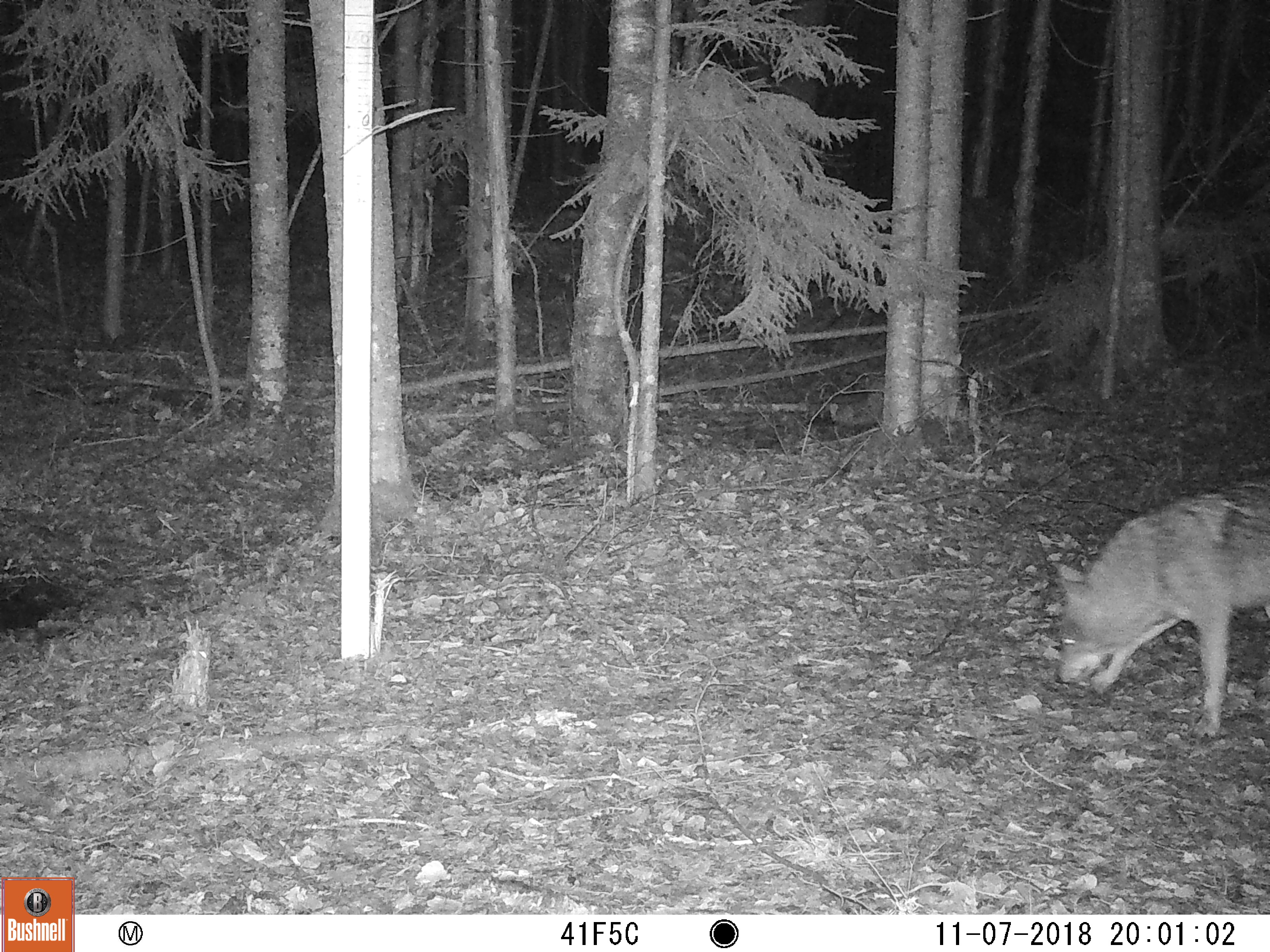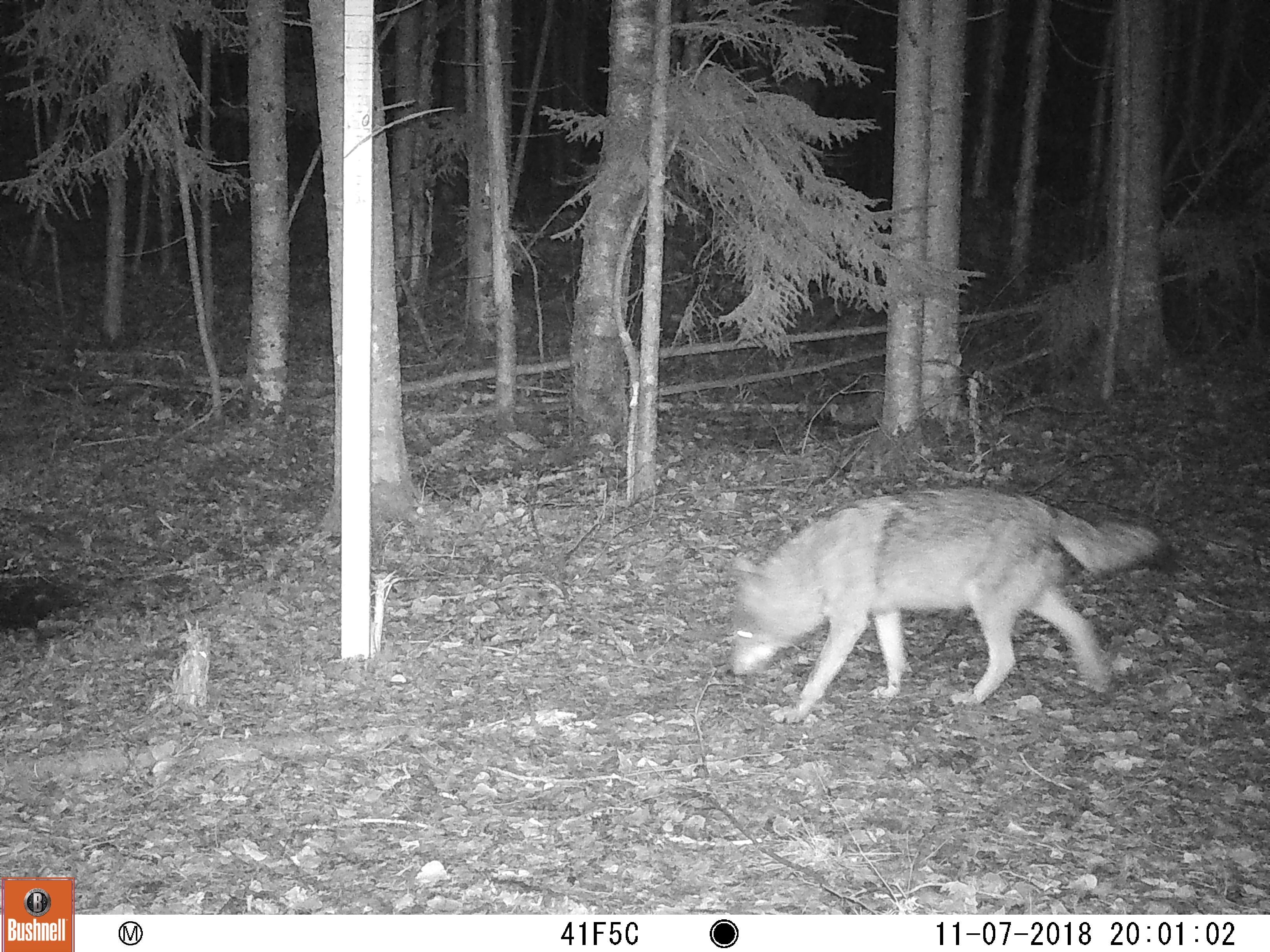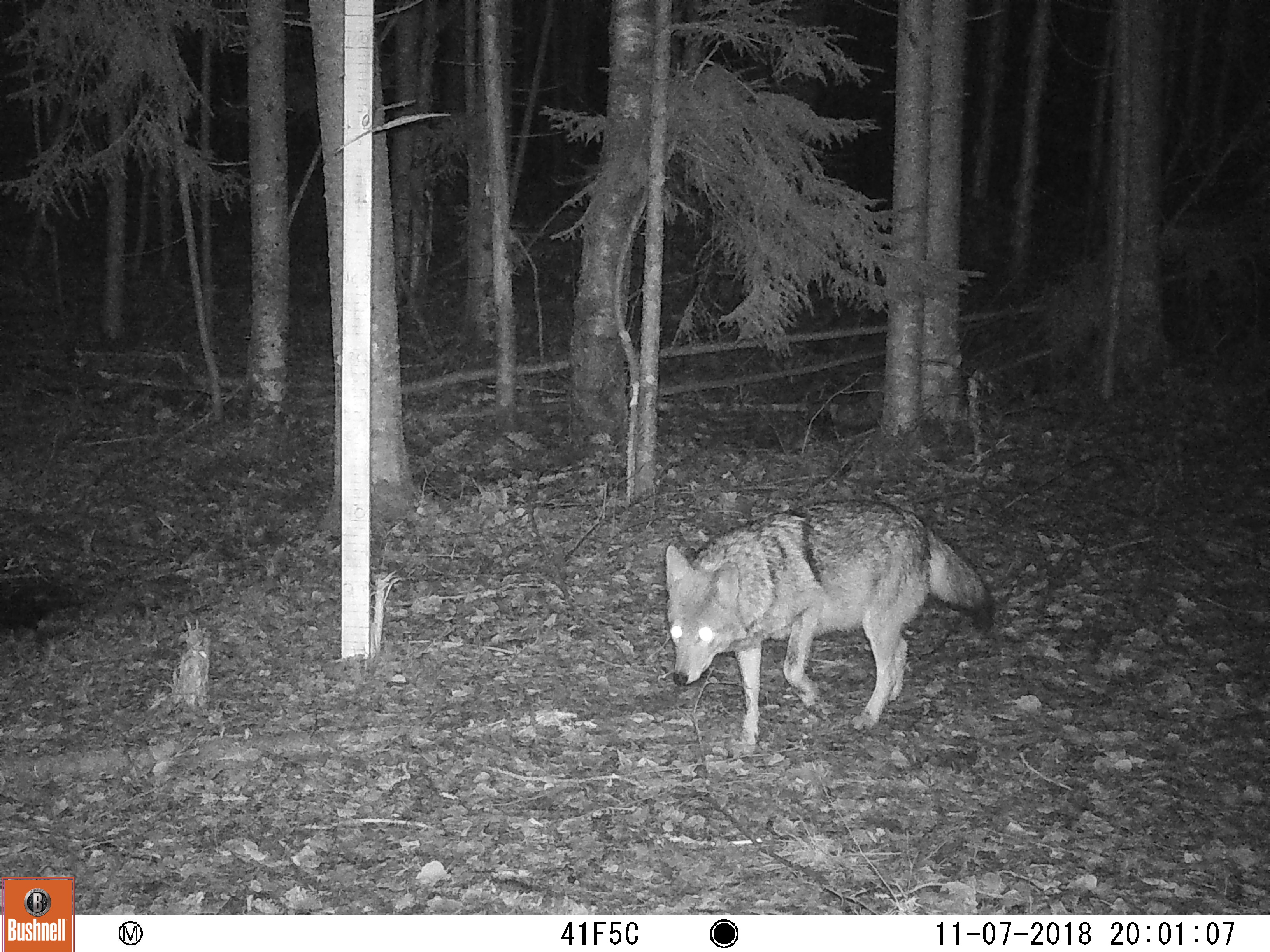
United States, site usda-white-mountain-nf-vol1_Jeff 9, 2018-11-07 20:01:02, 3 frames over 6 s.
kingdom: Animalia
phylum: Chordata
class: Mammalia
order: Carnivora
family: Canidae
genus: Canis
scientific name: Canis latrans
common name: coyote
Coyote (Canis latrans).